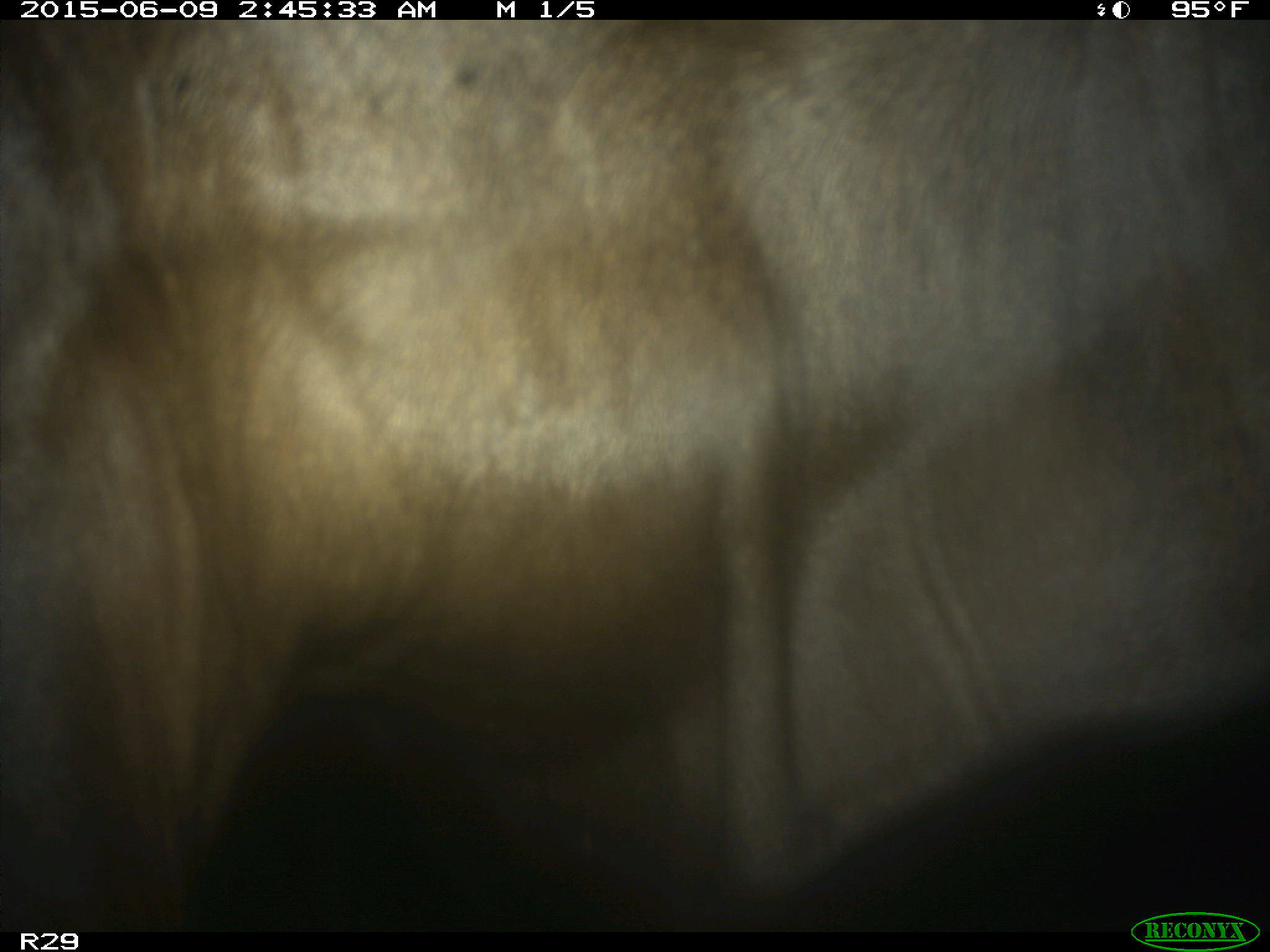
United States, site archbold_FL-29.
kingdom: Animalia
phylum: Chordata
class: Mammalia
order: Artiodactyla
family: Bovidae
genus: Bos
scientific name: Bos taurus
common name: domestic cow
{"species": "Bos taurus (domestic cow)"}